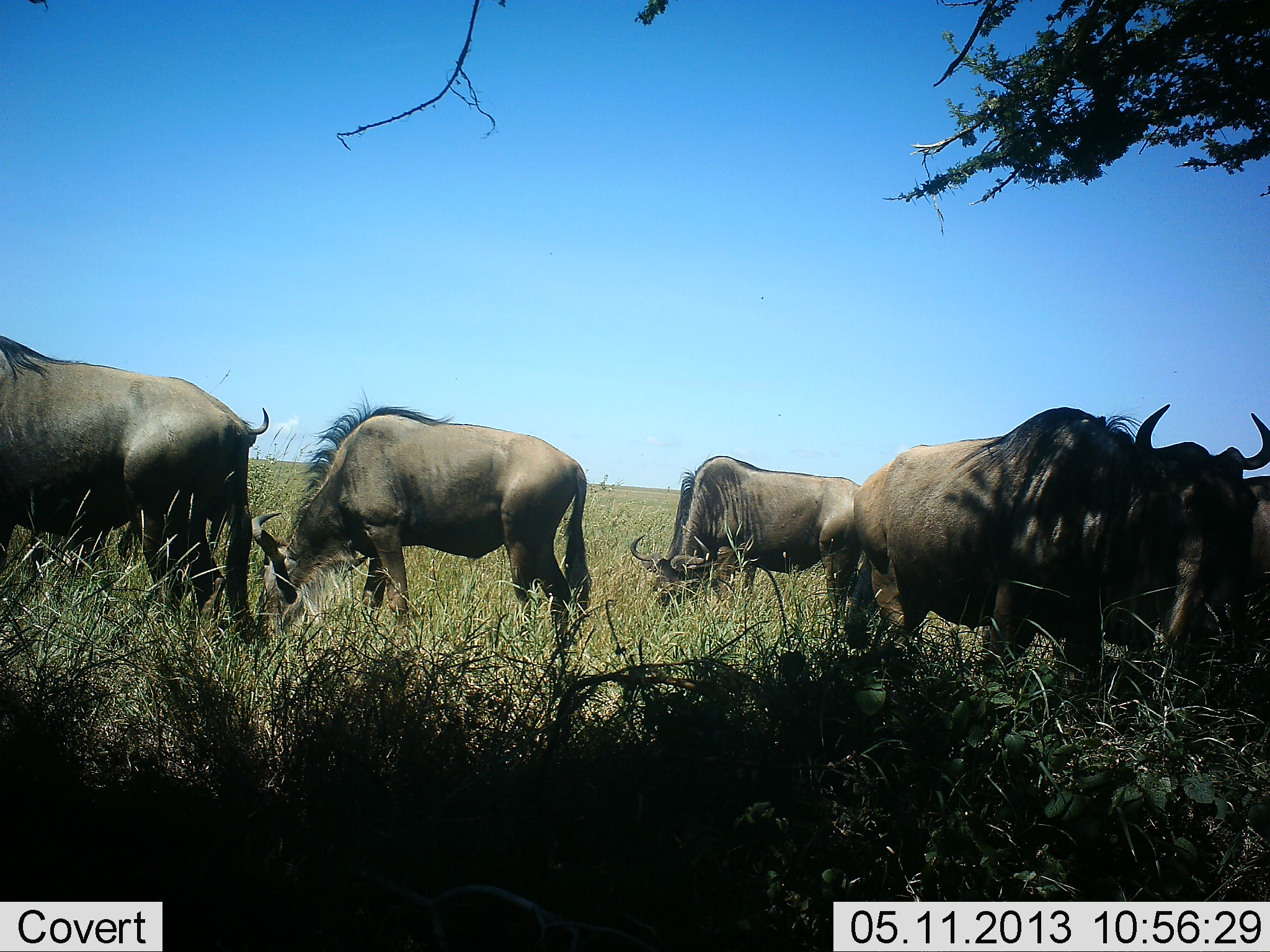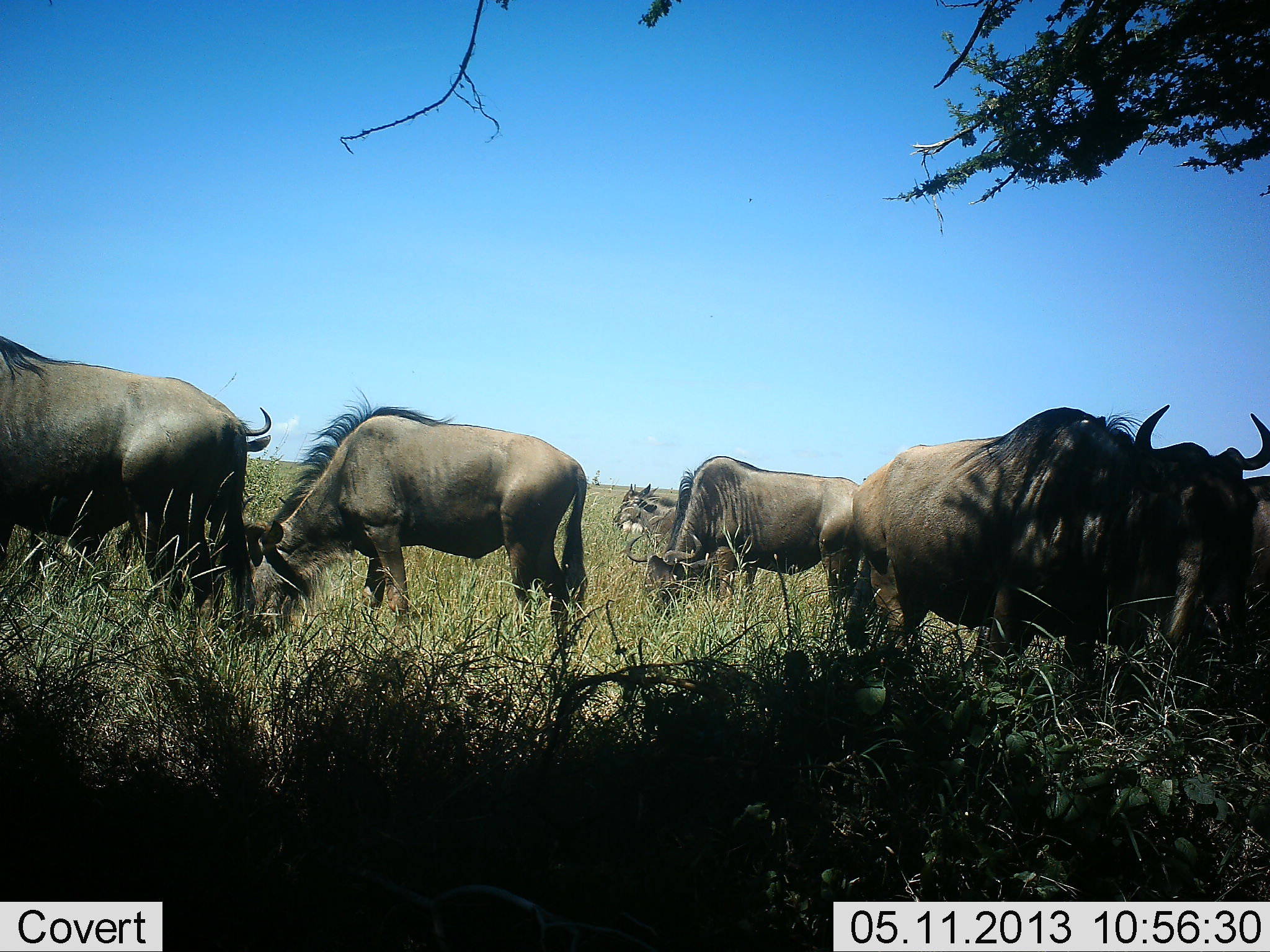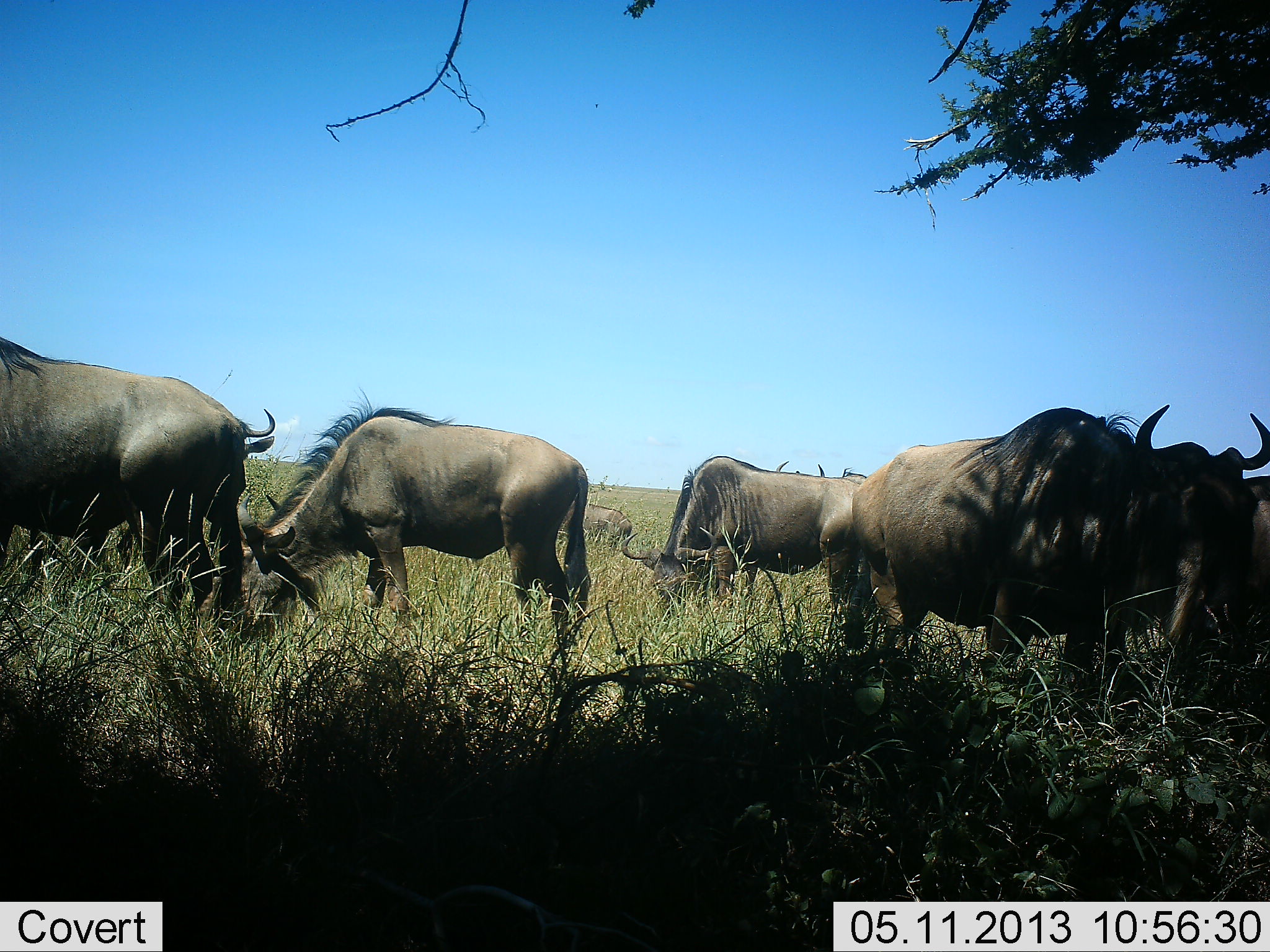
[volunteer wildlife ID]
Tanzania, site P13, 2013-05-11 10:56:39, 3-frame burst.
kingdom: Animalia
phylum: Chordata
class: Mammalia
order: Artiodactyla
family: Bovidae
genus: Connochaetes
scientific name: Connochaetes taurinus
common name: blue wildebeest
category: wildebeest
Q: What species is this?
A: Wildebeest (blue wildebeest) (Connochaetes taurinus).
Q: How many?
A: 7.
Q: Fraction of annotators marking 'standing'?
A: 43%.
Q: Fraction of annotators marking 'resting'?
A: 4%.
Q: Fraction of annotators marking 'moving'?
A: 39%.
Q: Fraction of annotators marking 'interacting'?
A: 0%.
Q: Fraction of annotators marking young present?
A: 17%.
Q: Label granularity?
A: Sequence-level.